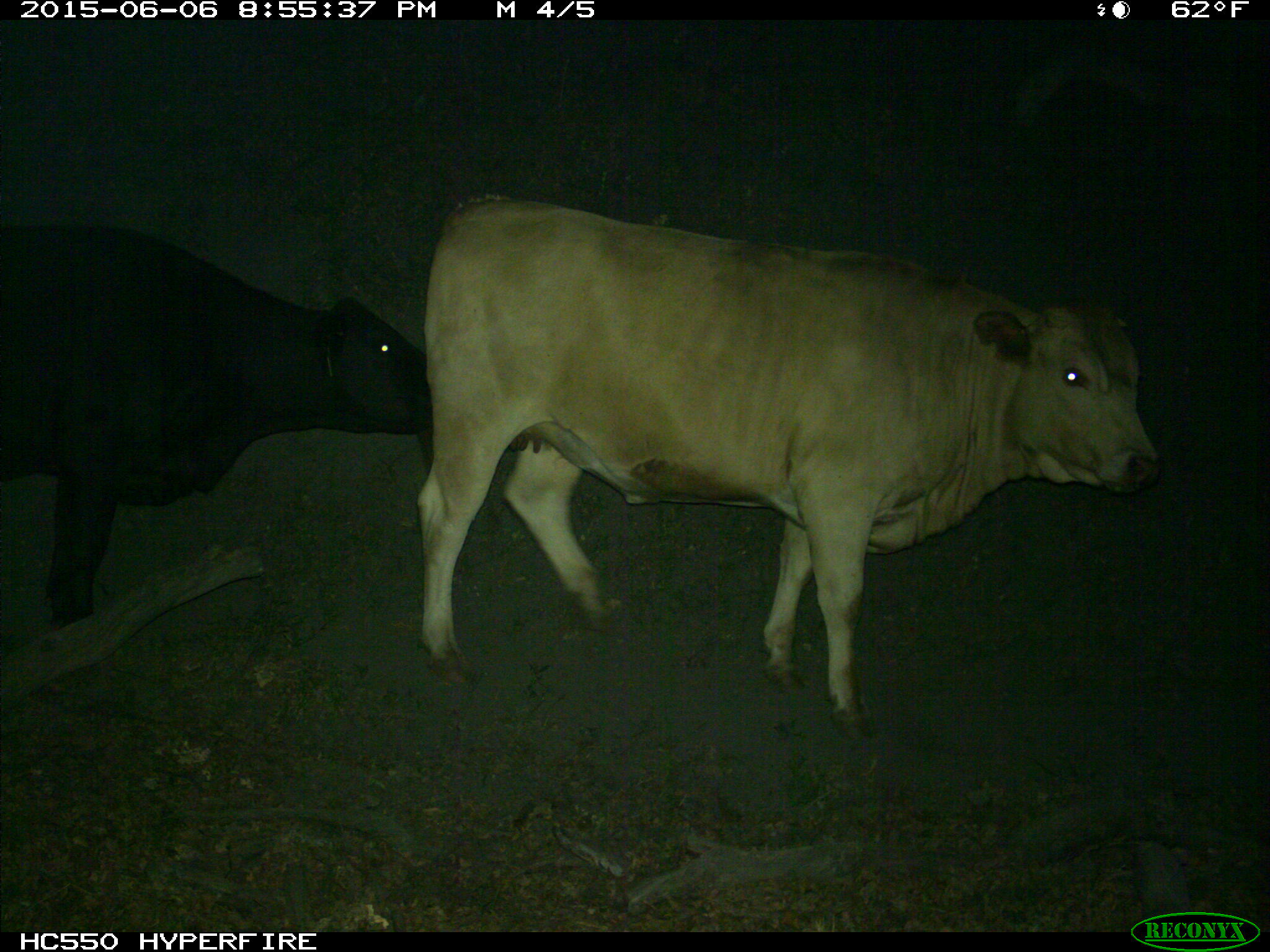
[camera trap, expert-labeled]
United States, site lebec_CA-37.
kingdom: Animalia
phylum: Chordata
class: Mammalia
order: Artiodactyla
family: Bovidae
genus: Bos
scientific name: Bos taurus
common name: domestic cow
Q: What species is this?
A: Bos taurus (domestic cow).